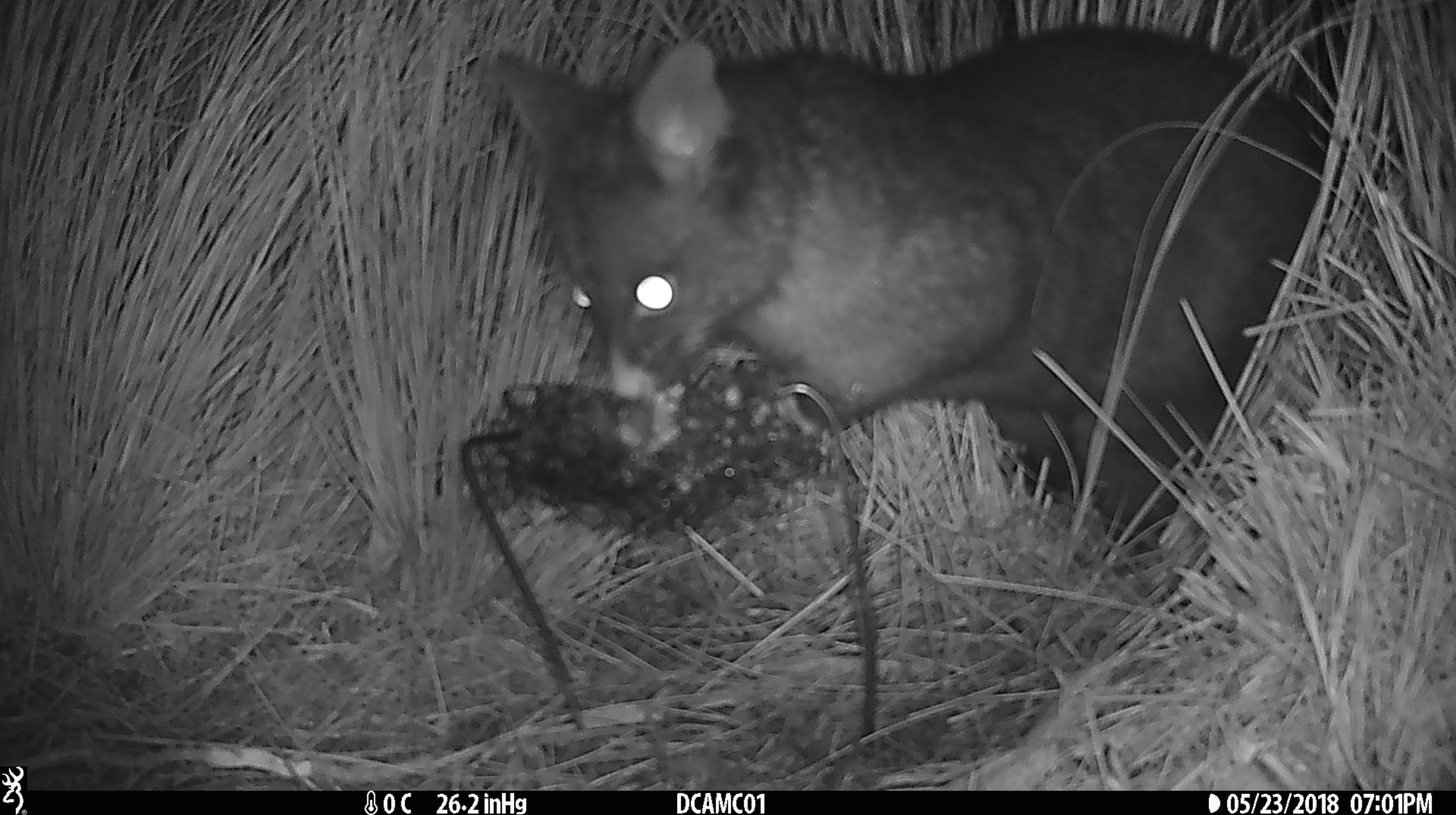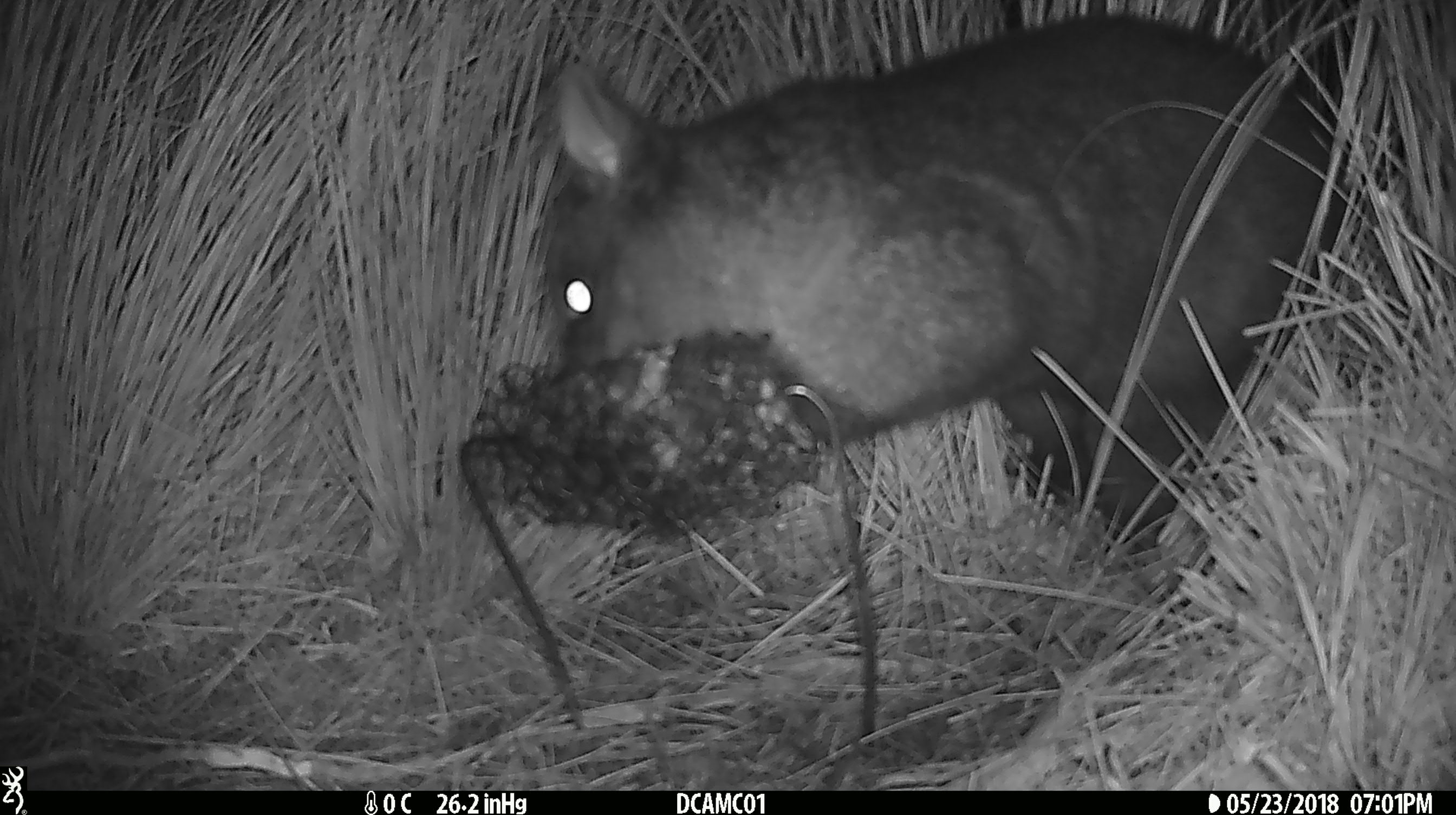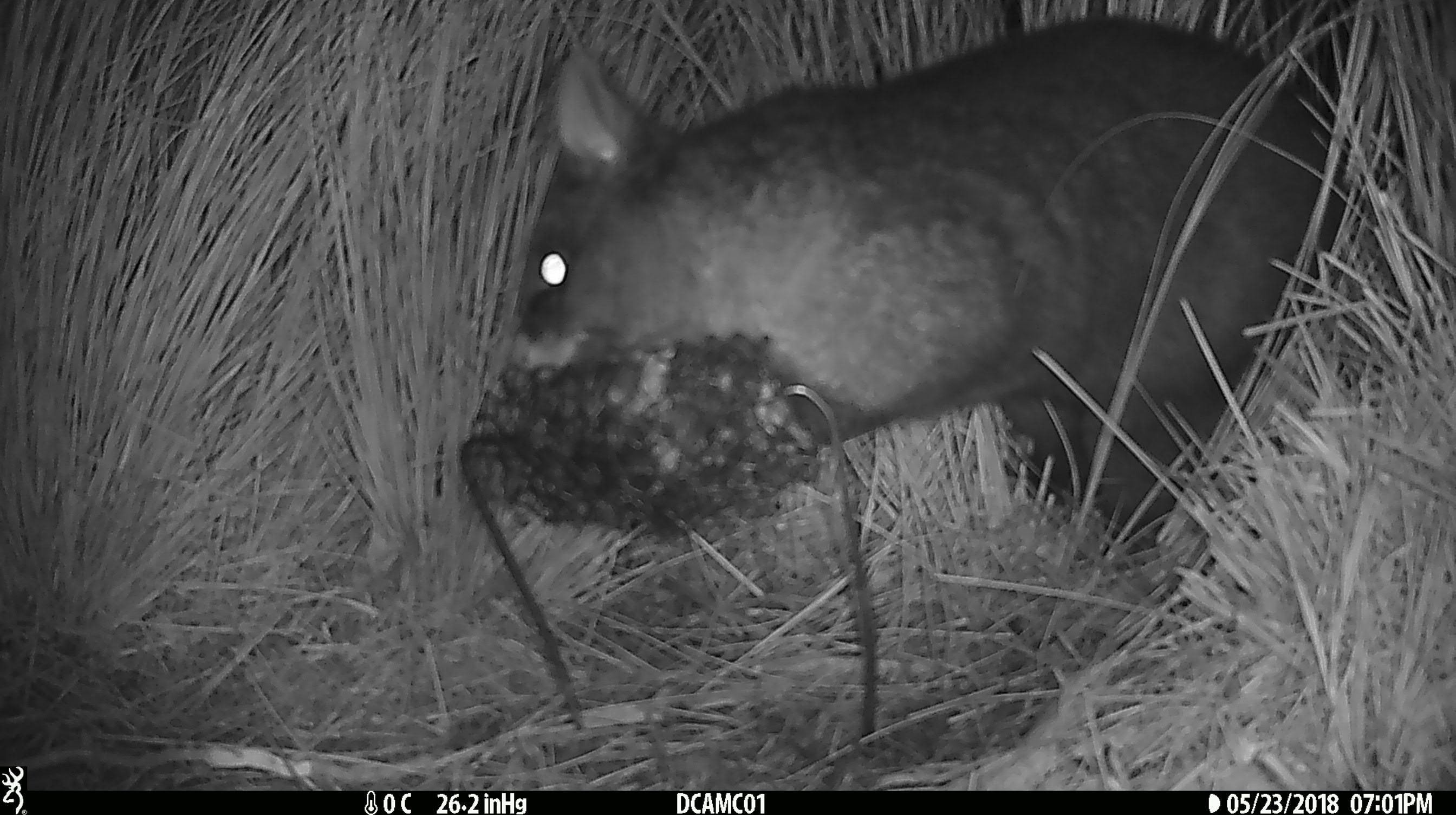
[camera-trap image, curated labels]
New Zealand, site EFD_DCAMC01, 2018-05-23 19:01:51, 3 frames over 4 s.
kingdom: Animalia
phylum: Chordata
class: Mammalia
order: Diprotodontia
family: Phalangeridae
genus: Trichosurus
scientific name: Trichosurus vulpecula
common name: common brushtail possum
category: possum